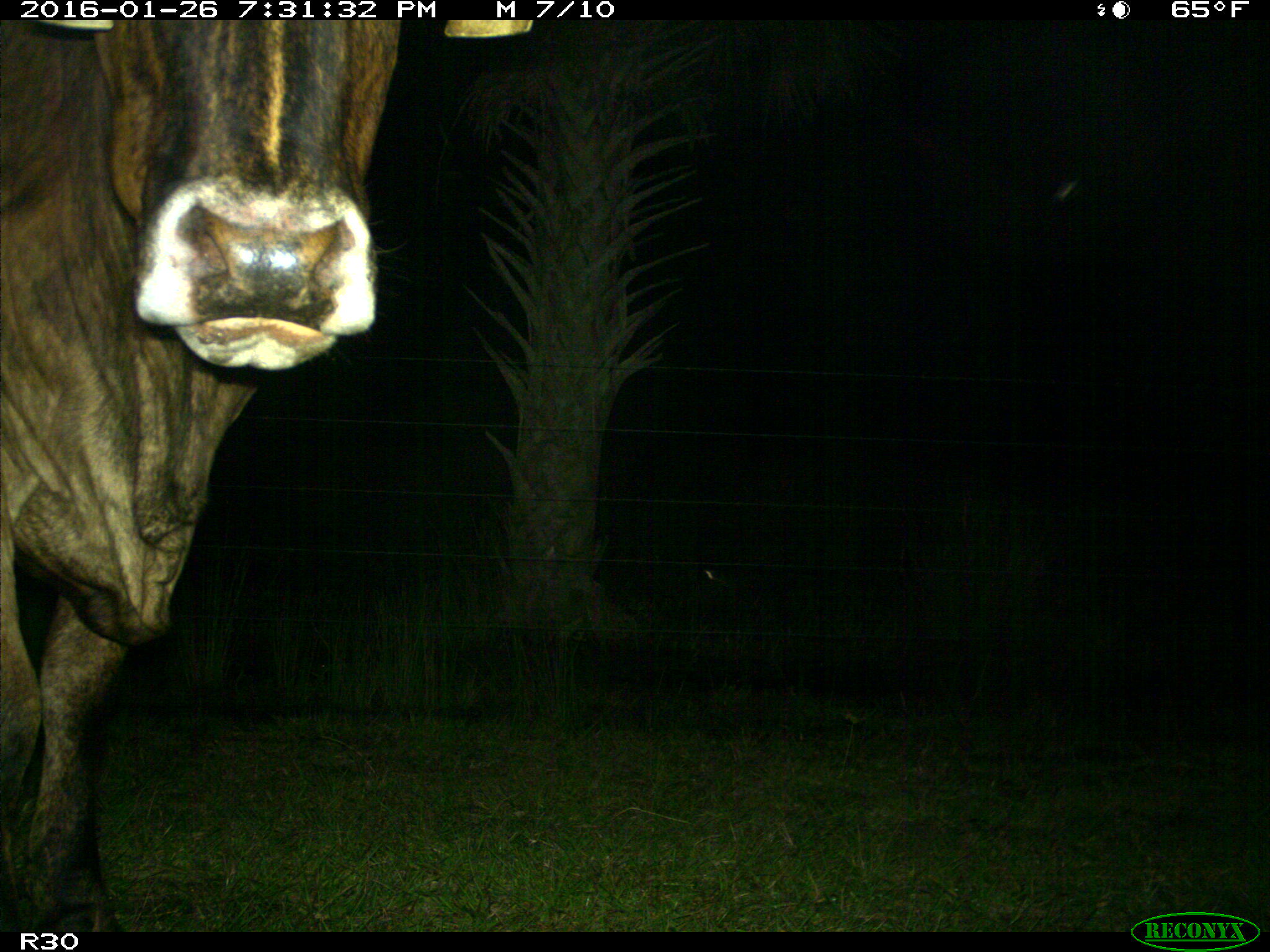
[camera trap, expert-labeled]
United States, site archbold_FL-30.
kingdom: Animalia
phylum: Chordata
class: Mammalia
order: Artiodactyla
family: Bovidae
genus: Bos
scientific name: Bos taurus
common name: domestic cow